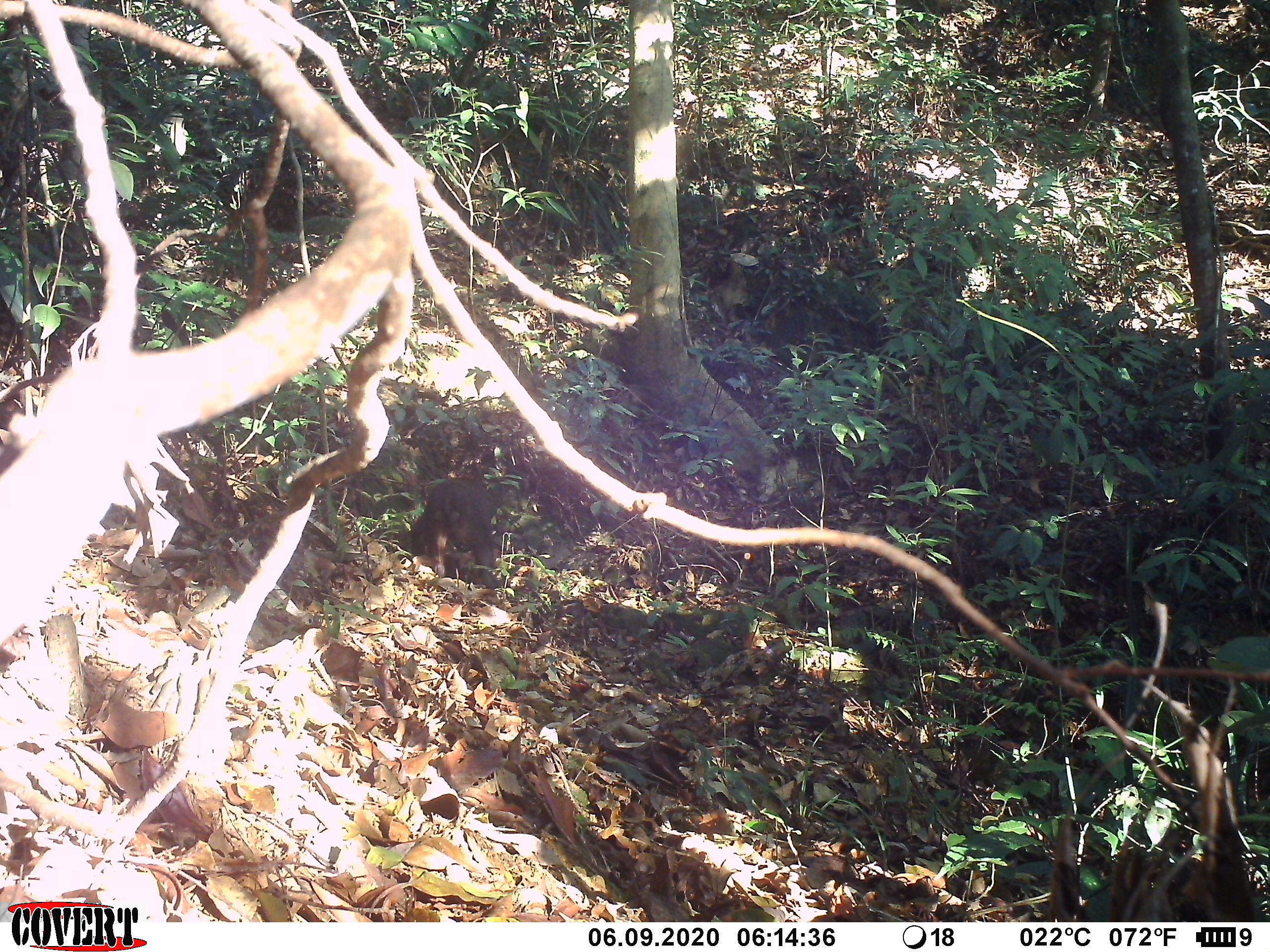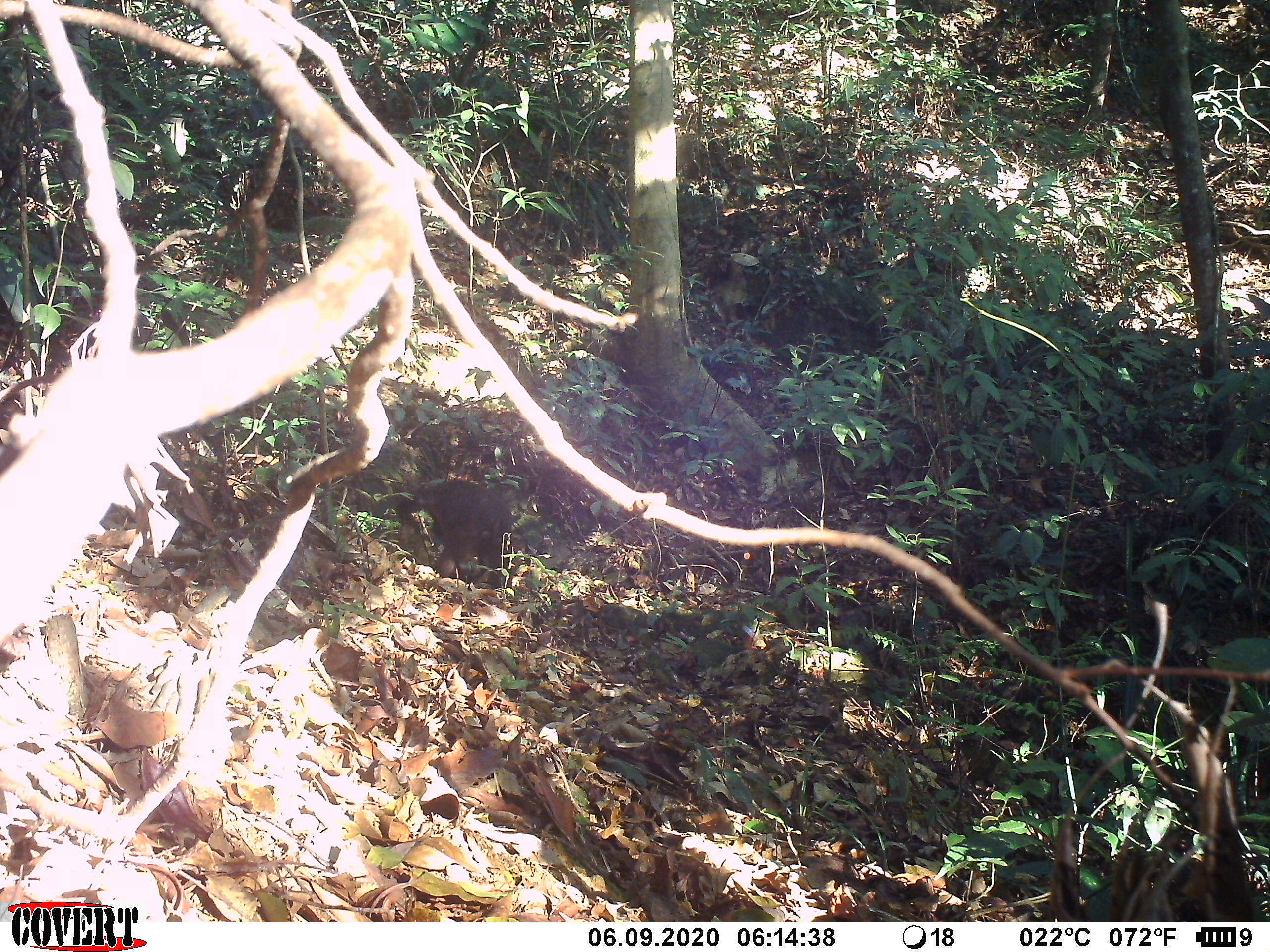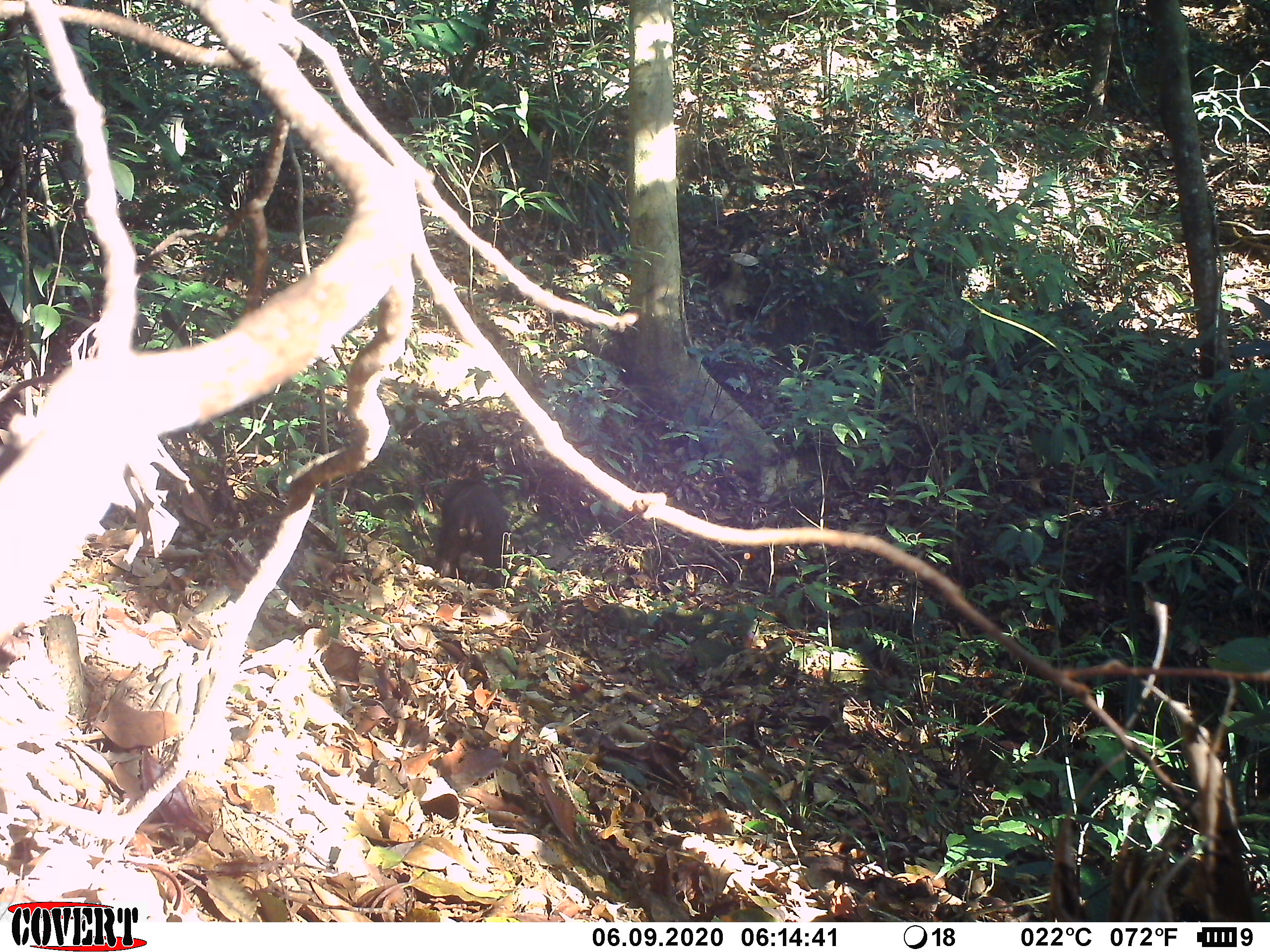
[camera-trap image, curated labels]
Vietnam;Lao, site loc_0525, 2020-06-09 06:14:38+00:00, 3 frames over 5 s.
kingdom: Animalia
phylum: Chordata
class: Mammalia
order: Primates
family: Cercopithecidae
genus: Macaca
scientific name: Macaca arctoides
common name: stump-tailed macaque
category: stump tailed macaque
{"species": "stump tailed macaque (stump-tailed macaque) (Macaca arctoides)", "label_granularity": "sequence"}